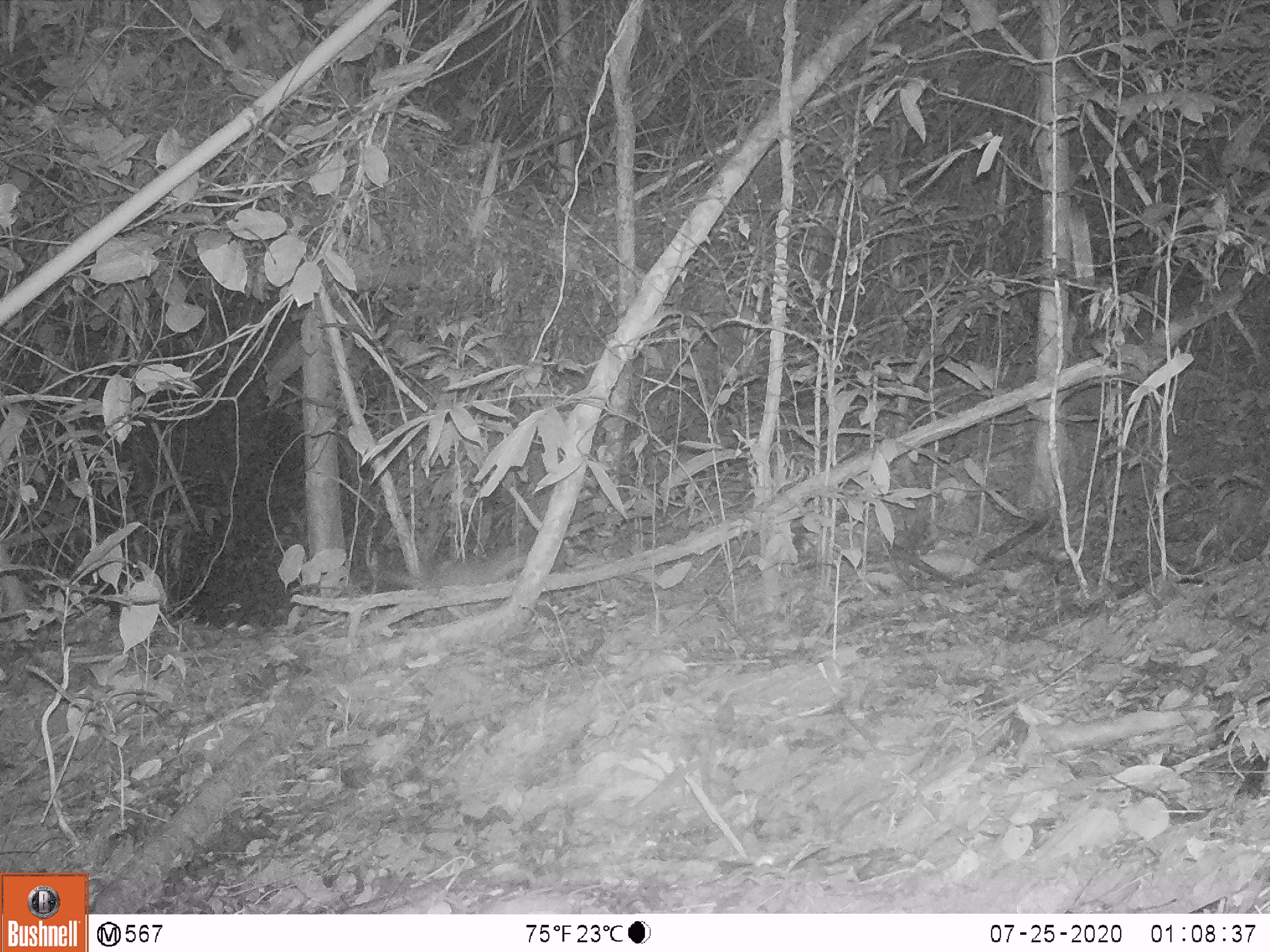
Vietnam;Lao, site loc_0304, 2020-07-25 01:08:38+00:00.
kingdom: Animalia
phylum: Chordata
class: Mammalia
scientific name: Mammalia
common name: mammal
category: unidentified small mammal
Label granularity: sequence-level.